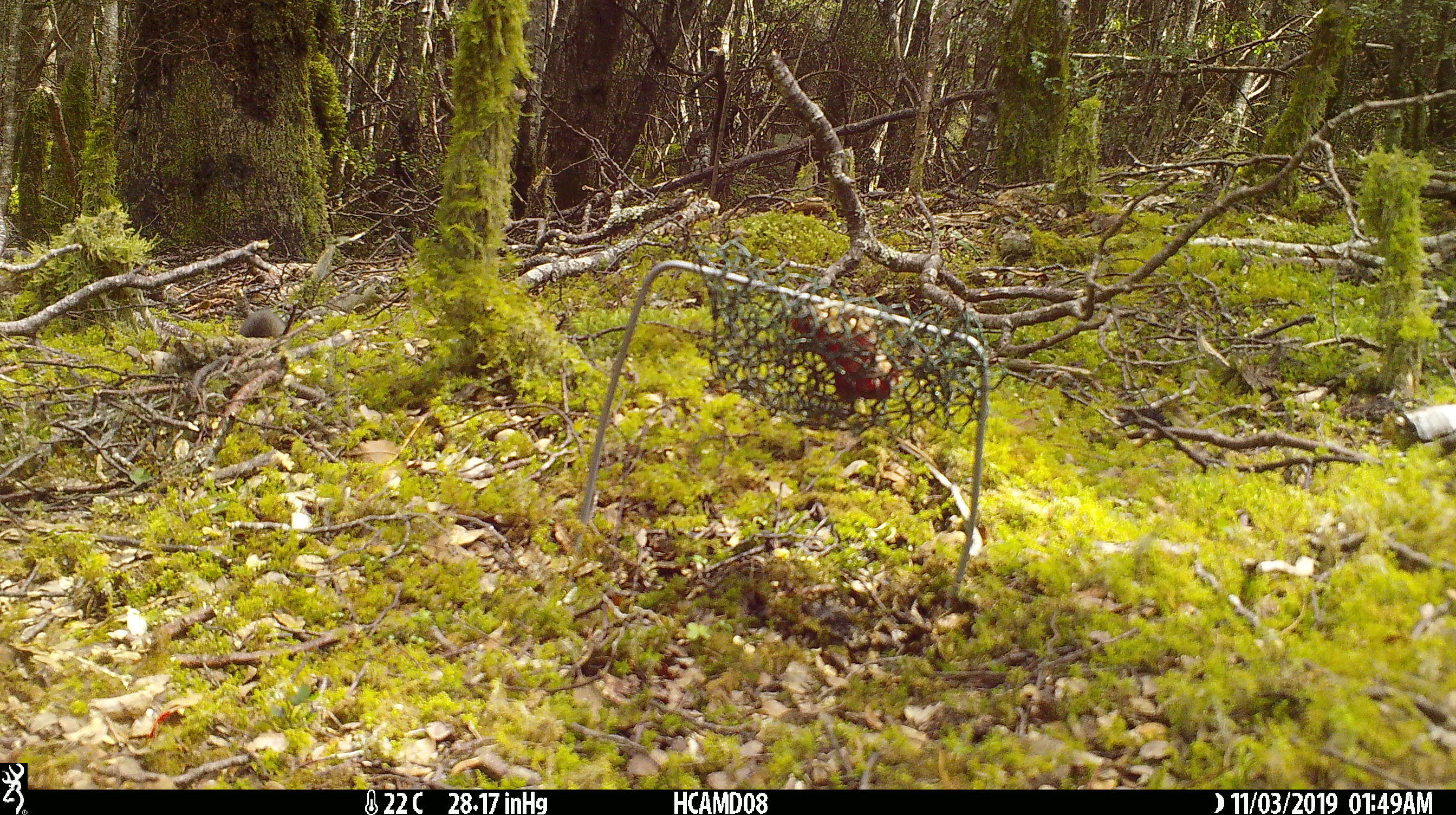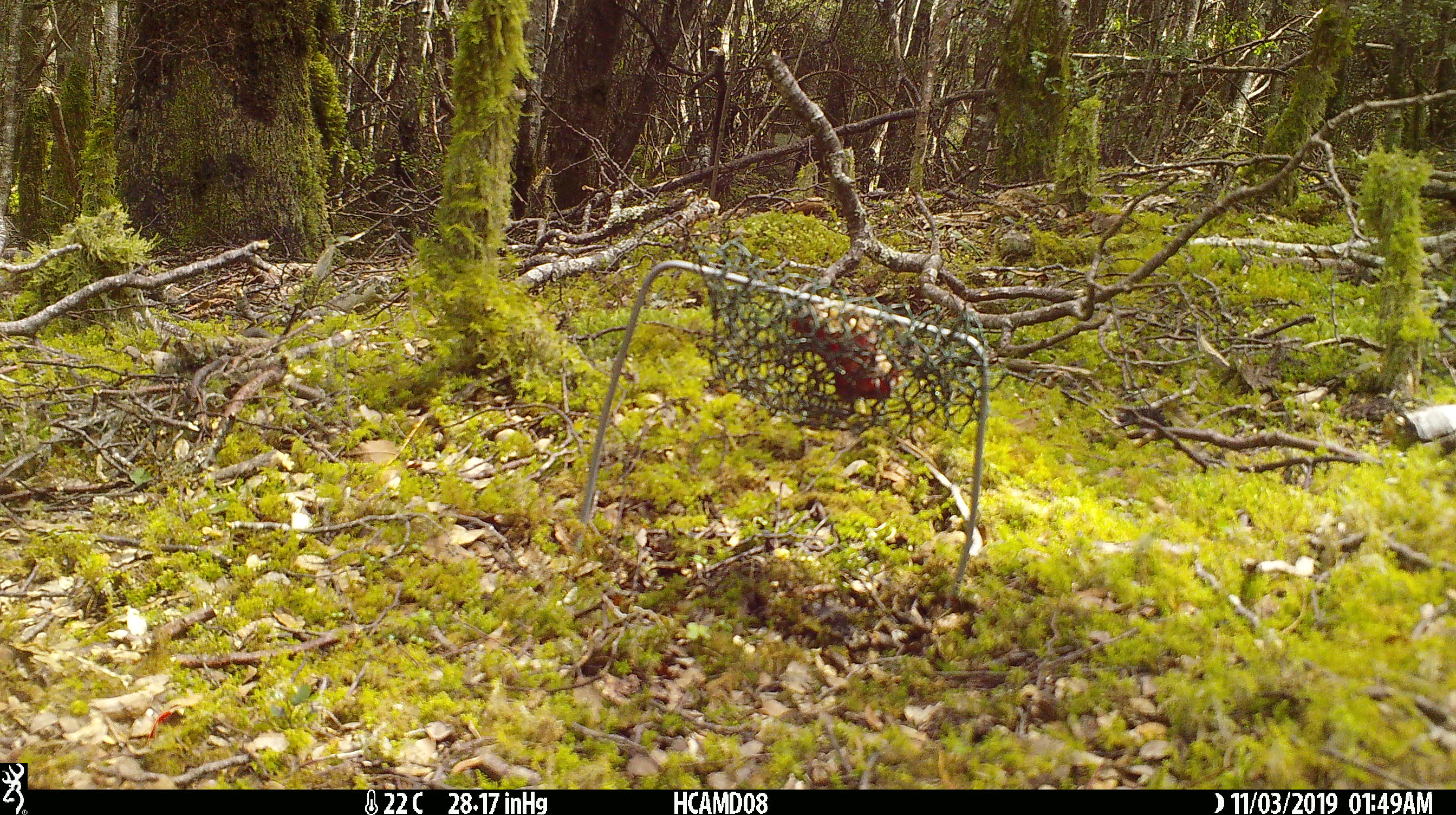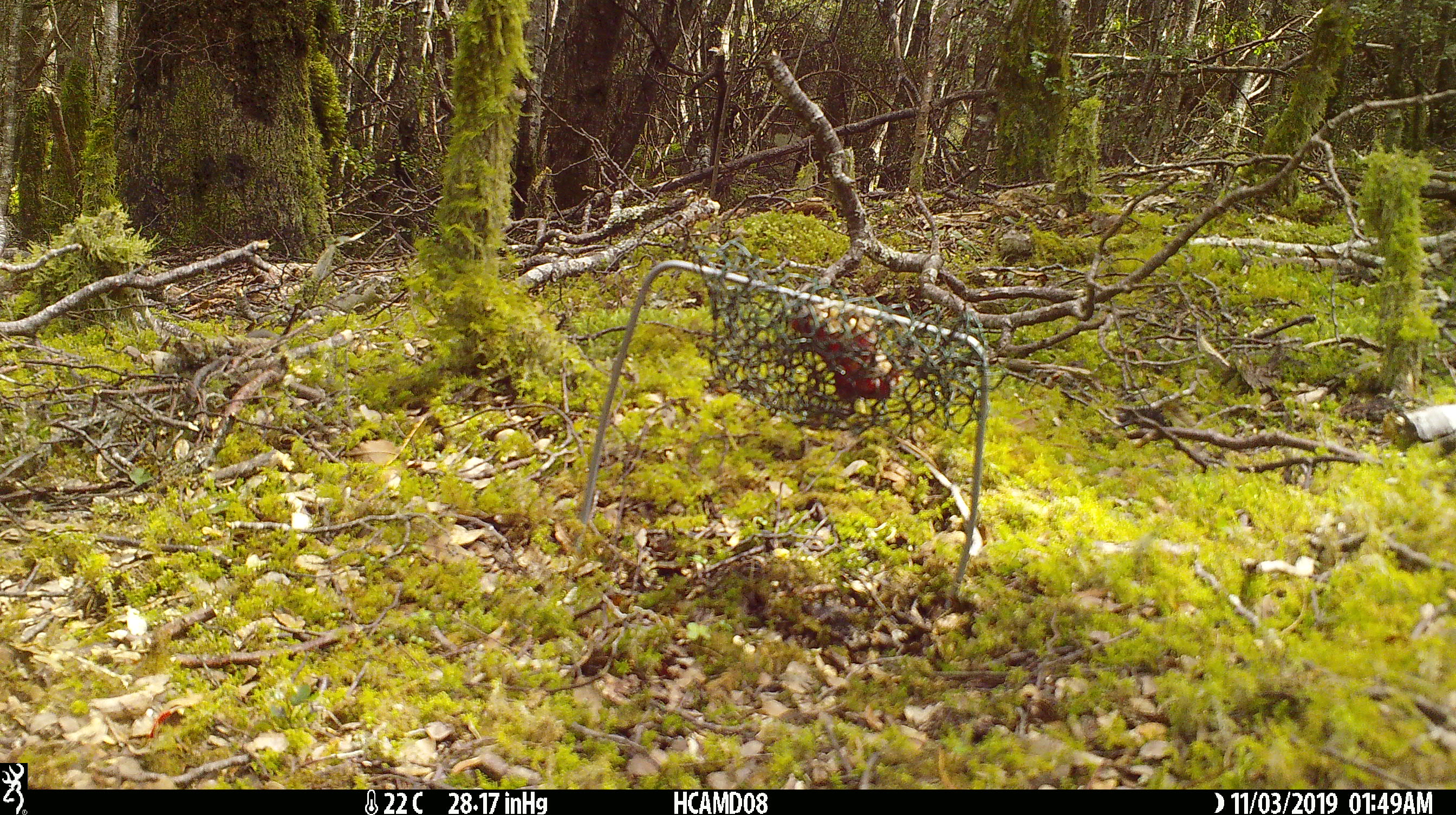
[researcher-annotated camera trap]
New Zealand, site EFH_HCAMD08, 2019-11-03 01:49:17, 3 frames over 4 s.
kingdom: Animalia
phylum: Chordata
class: Mammalia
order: Rodentia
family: Muridae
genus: Mus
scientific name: Mus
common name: mouse